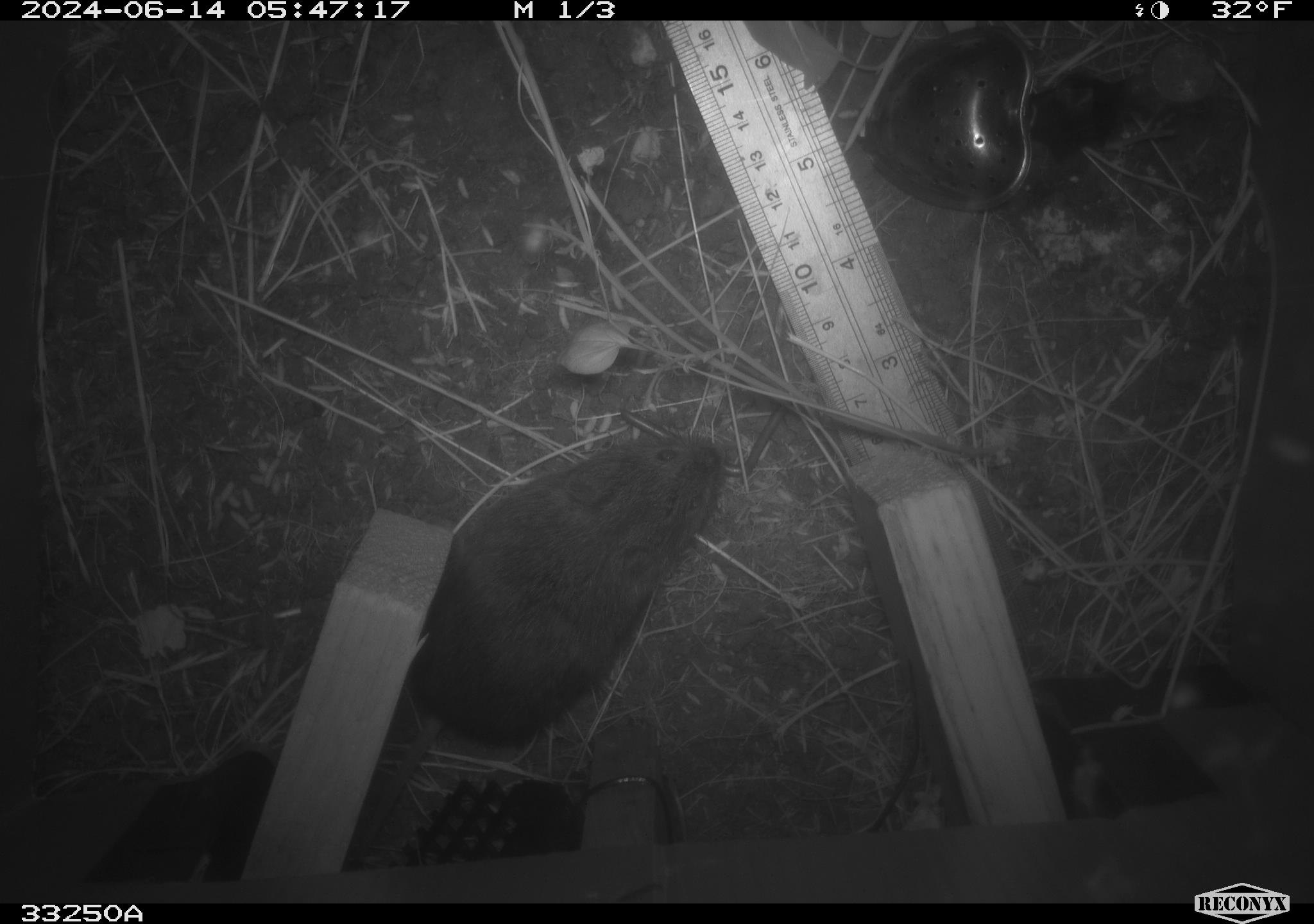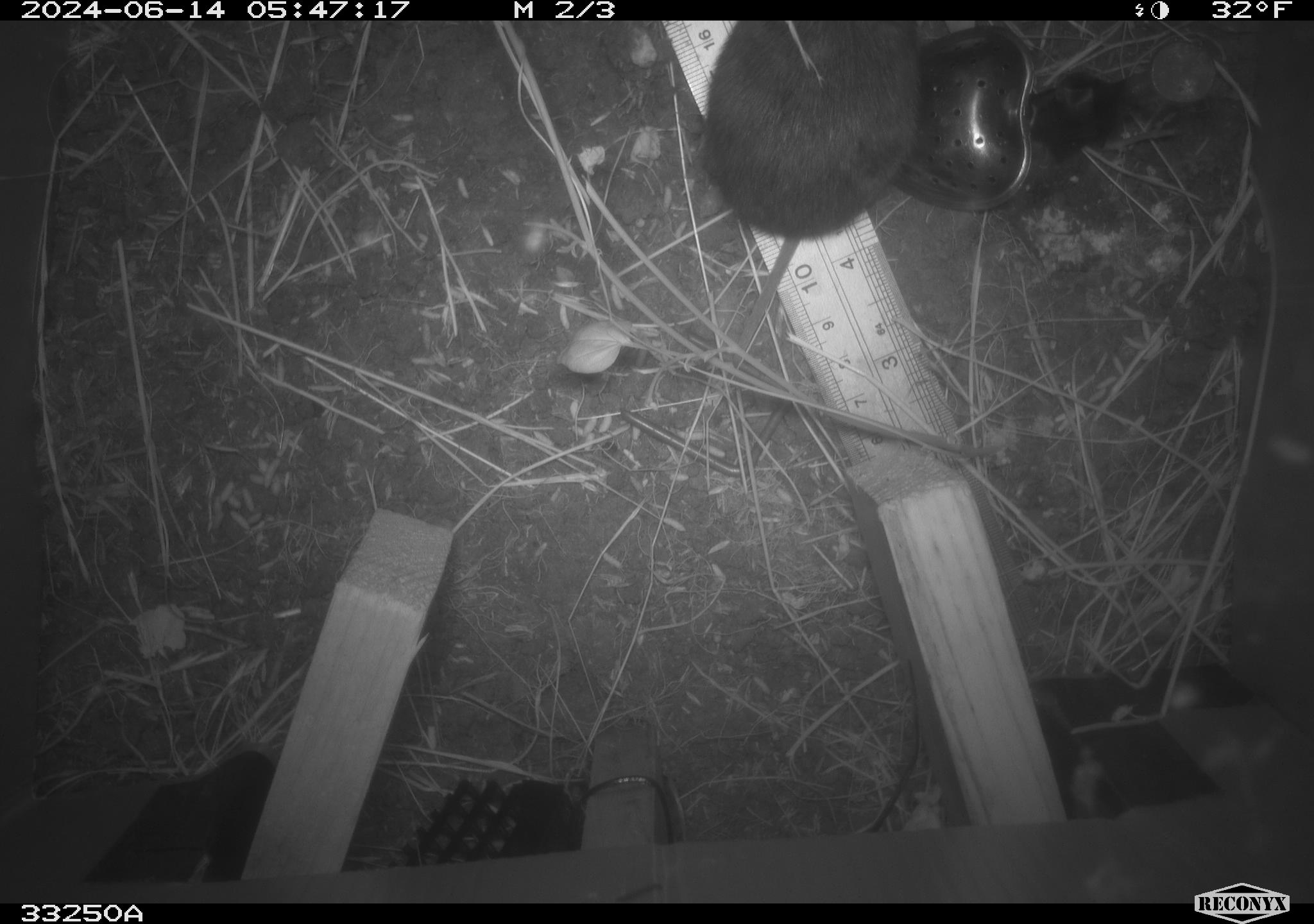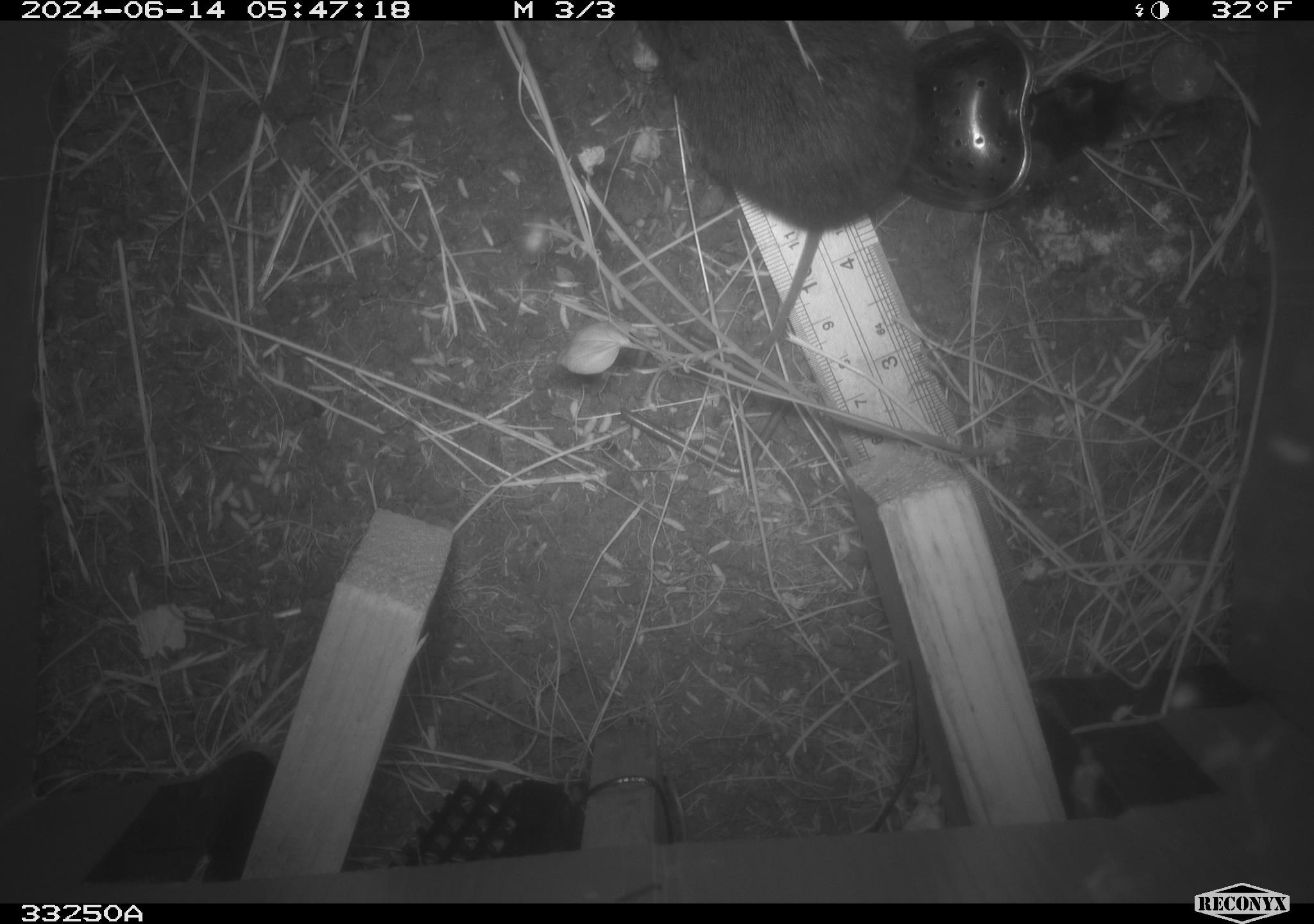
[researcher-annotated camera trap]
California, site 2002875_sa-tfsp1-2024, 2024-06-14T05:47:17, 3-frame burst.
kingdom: Animalia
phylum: Chordata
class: Mammalia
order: Rodentia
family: Cricetidae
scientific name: Arvicolinae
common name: voles, lemmings, and muskrats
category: arvicolinae subfamily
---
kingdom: Animalia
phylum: Chordata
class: Mammalia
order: Rodentia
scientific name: Rodentia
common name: rodent